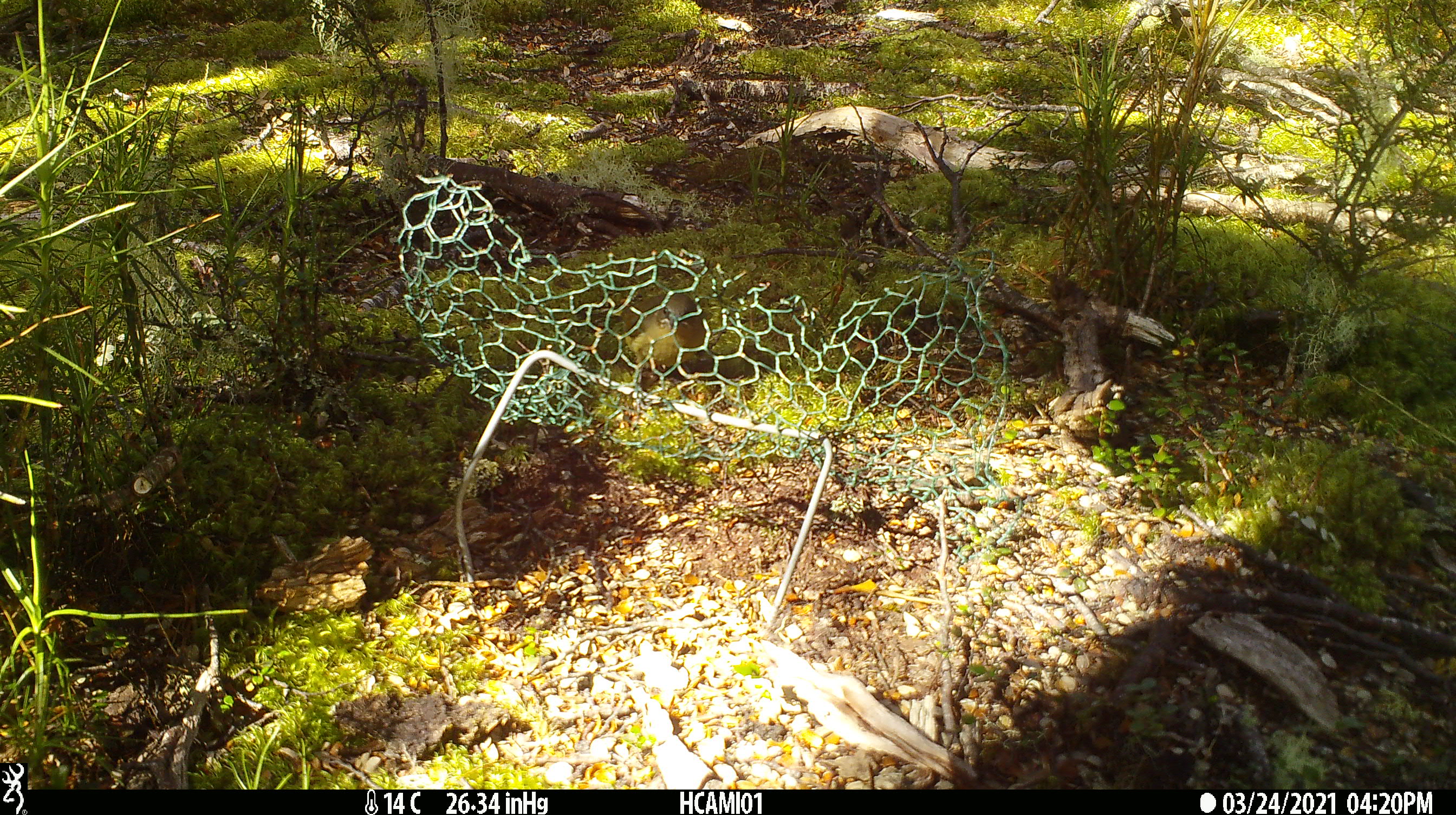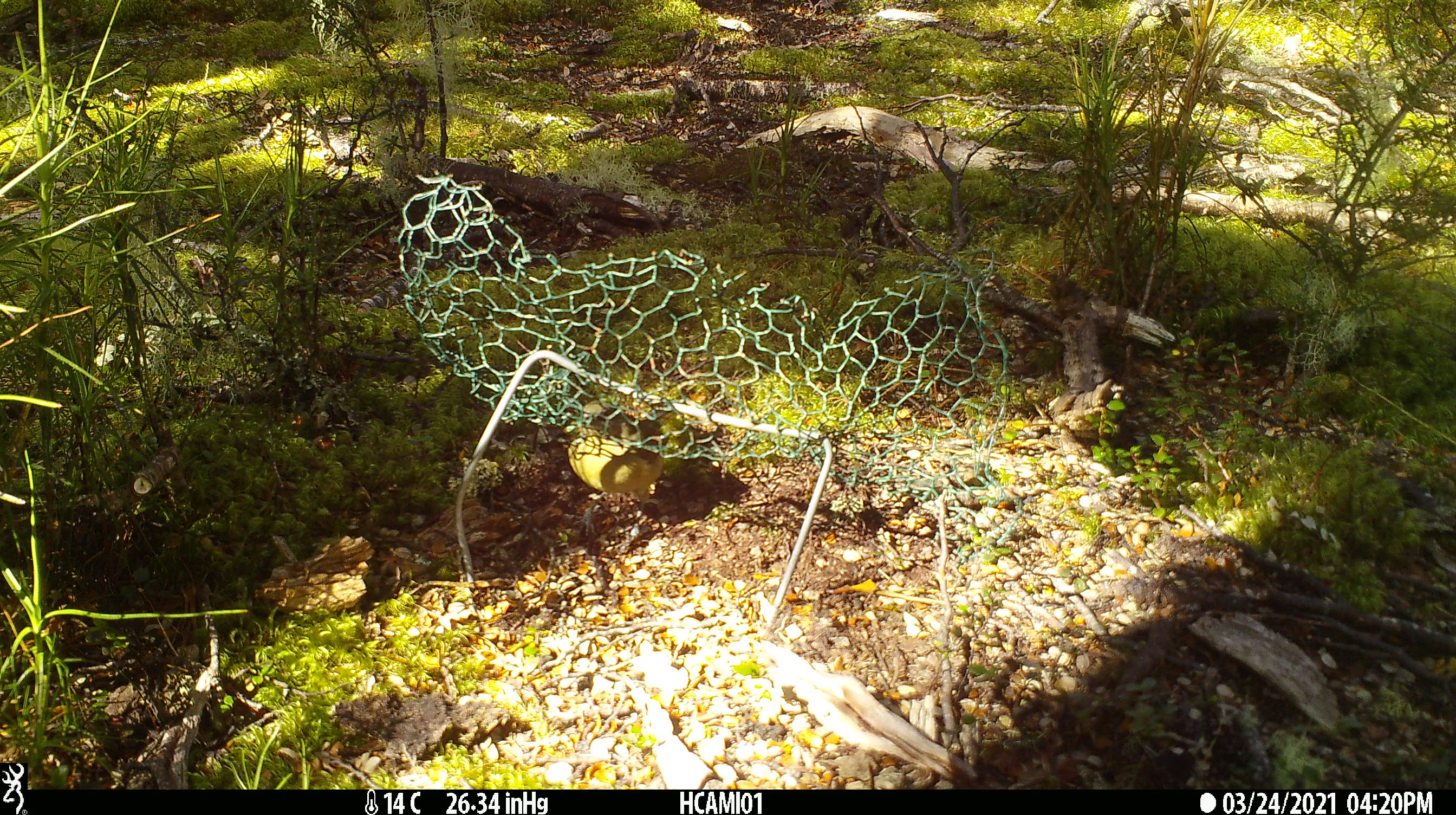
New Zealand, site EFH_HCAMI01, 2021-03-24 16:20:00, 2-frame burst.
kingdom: Animalia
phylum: Chordata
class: Aves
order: Passeriformes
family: Meliphagidae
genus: Anthornis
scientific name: Anthornis melanura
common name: new zealand bellbird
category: bellbird